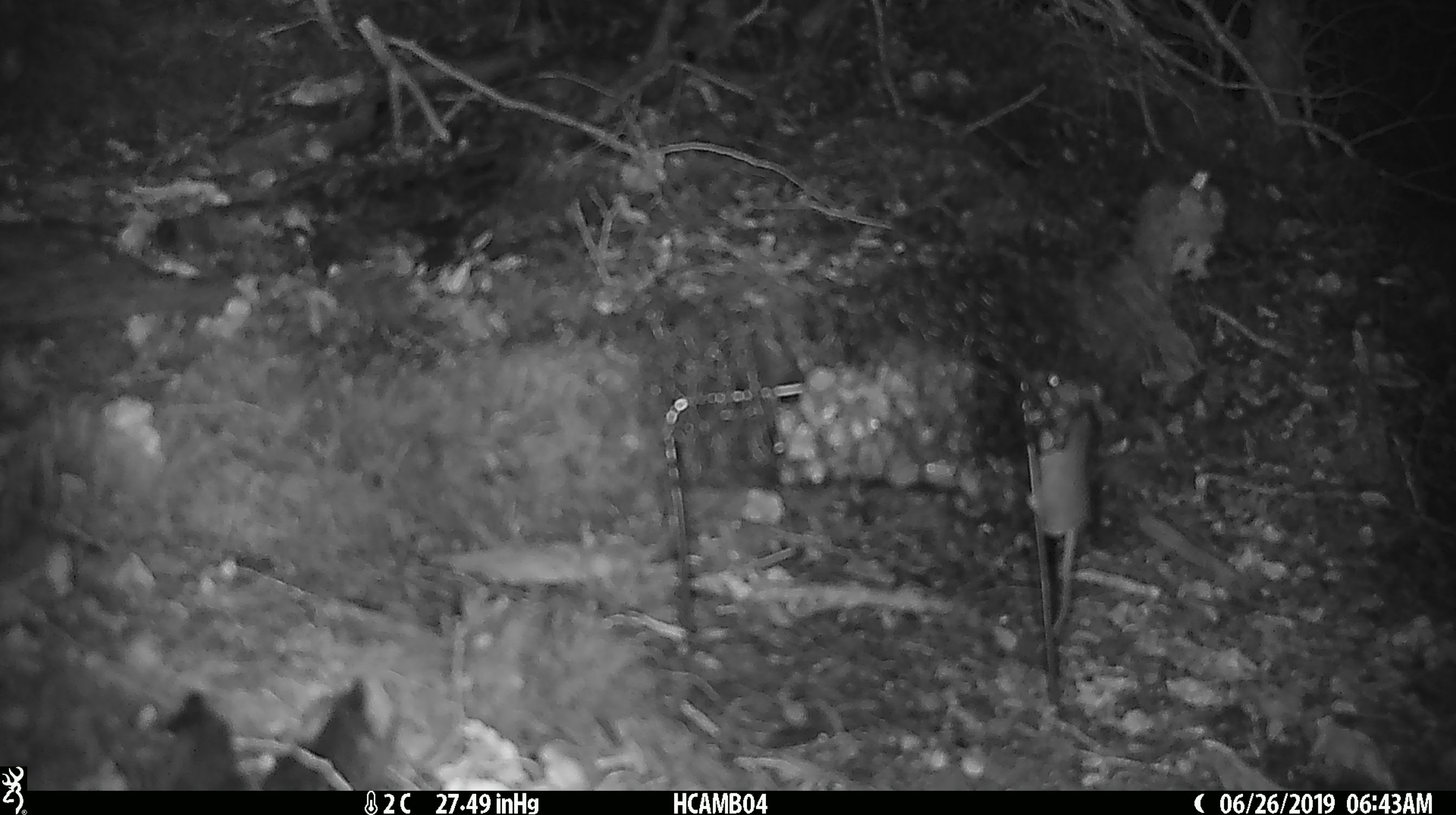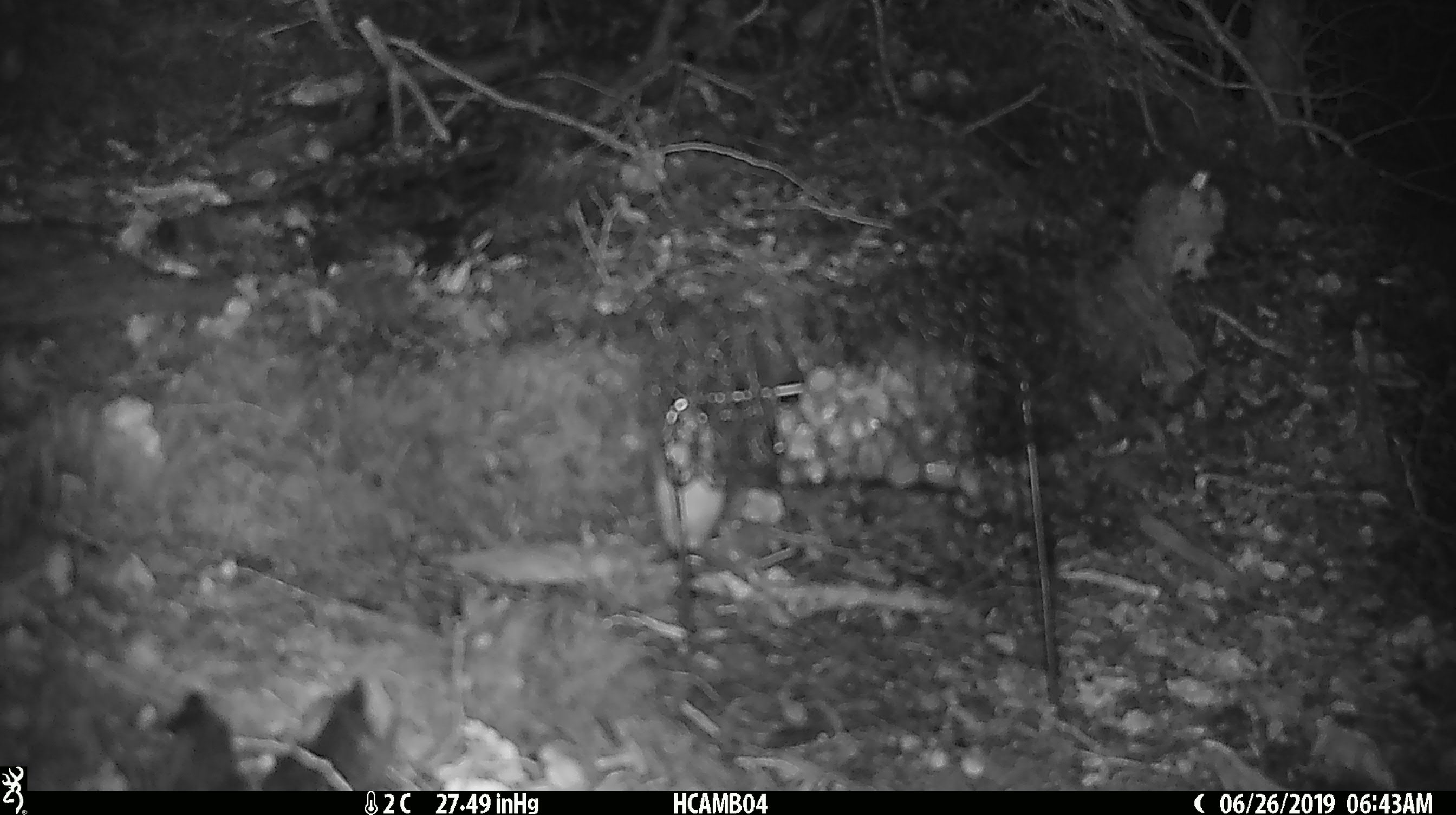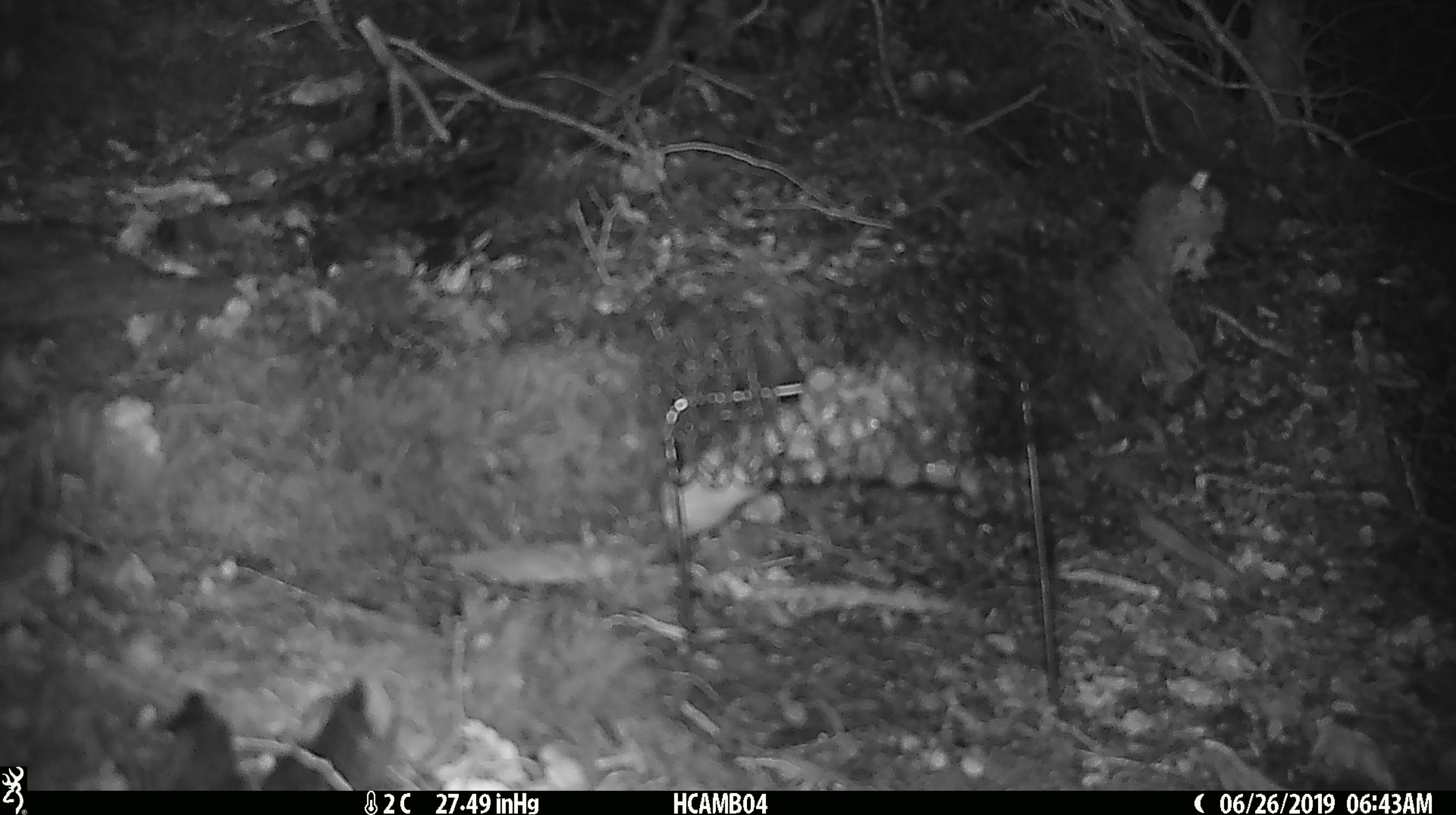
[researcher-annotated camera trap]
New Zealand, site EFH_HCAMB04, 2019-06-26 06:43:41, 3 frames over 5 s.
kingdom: Animalia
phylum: Chordata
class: Mammalia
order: Rodentia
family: Muridae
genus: Mus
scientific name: Mus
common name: mouse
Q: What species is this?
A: Mouse (Mus).